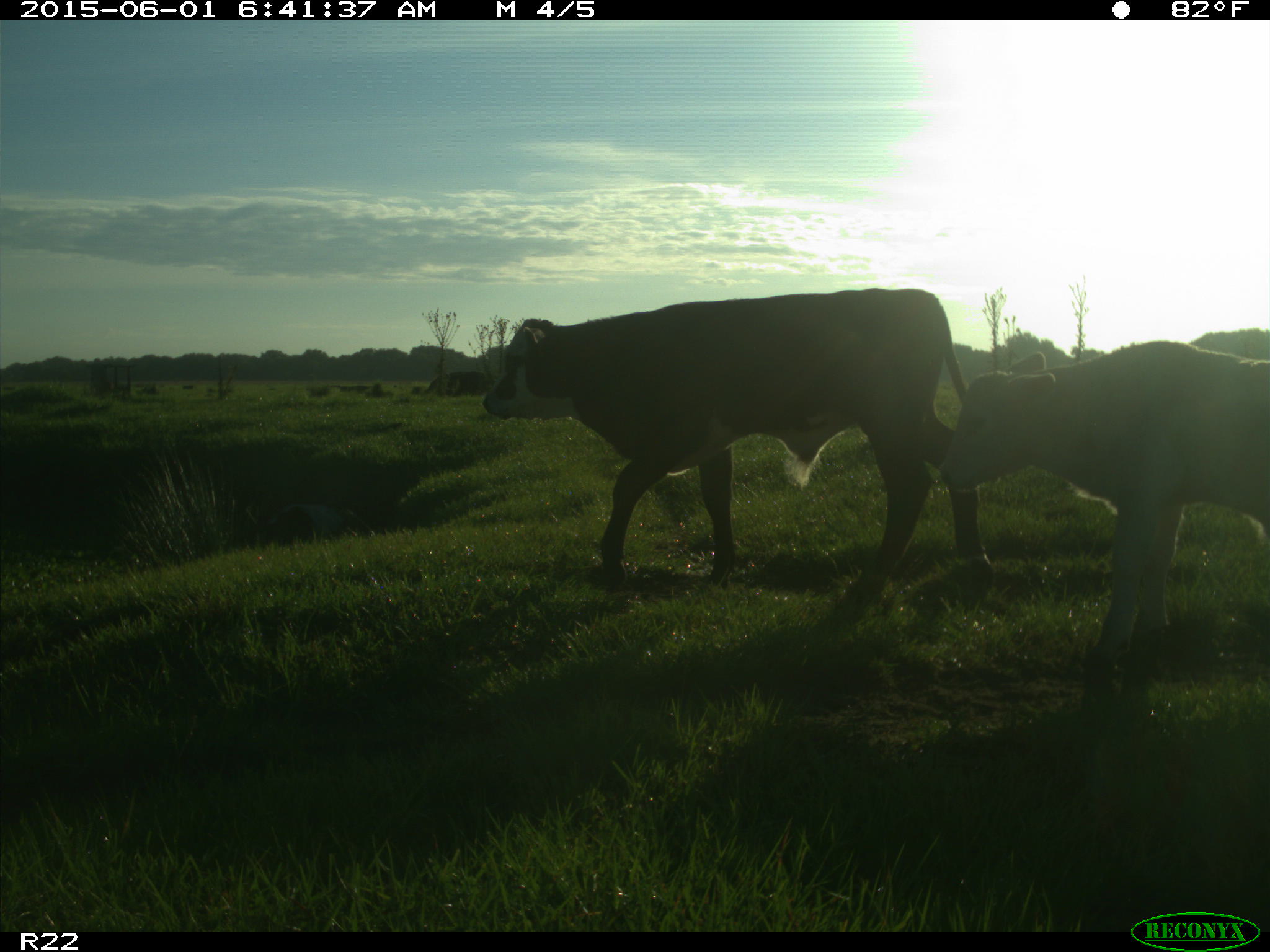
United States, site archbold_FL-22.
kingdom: Animalia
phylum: Chordata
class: Mammalia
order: Artiodactyla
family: Bovidae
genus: Bos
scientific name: Bos taurus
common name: domestic cow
Bos taurus (domestic cow).